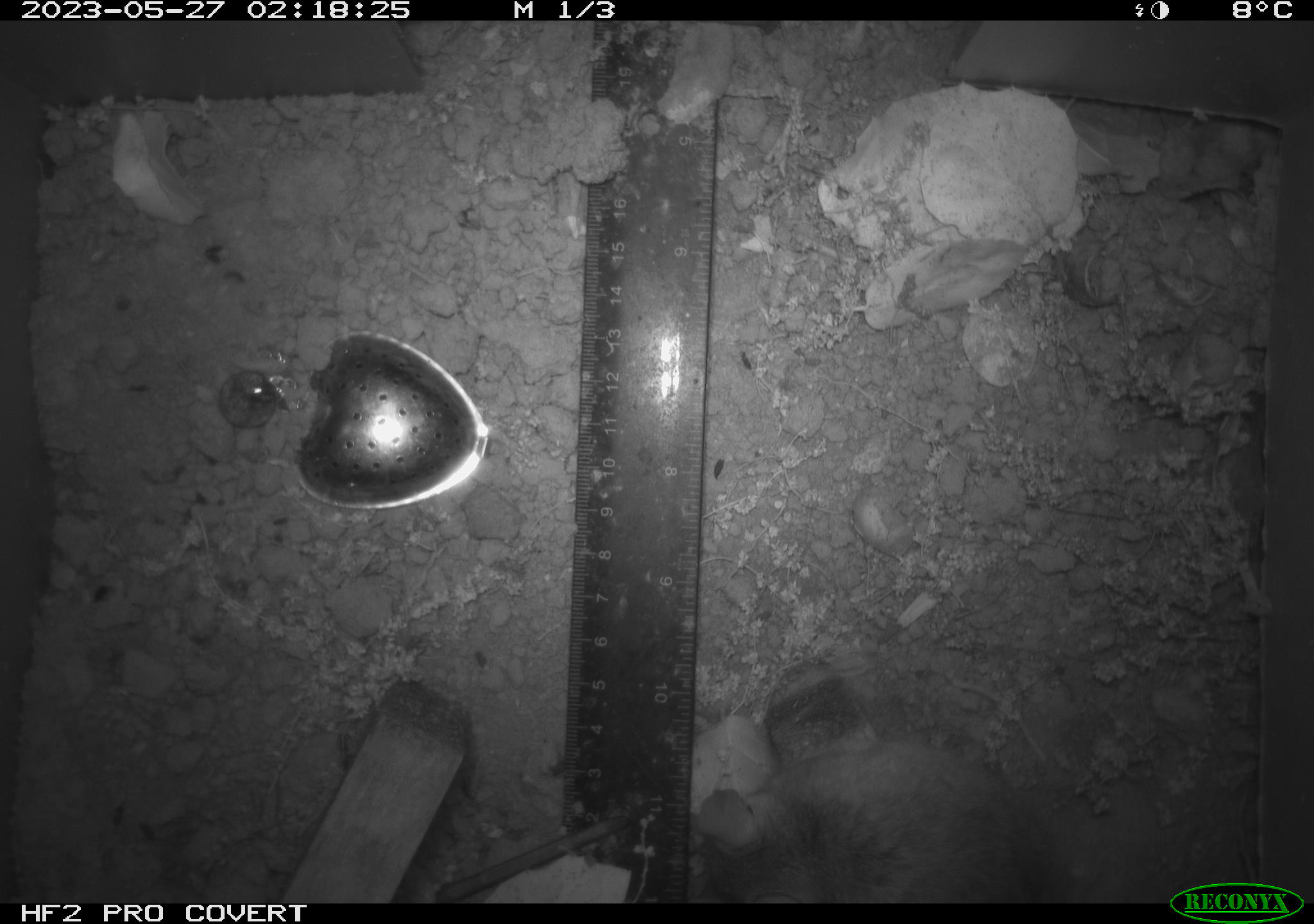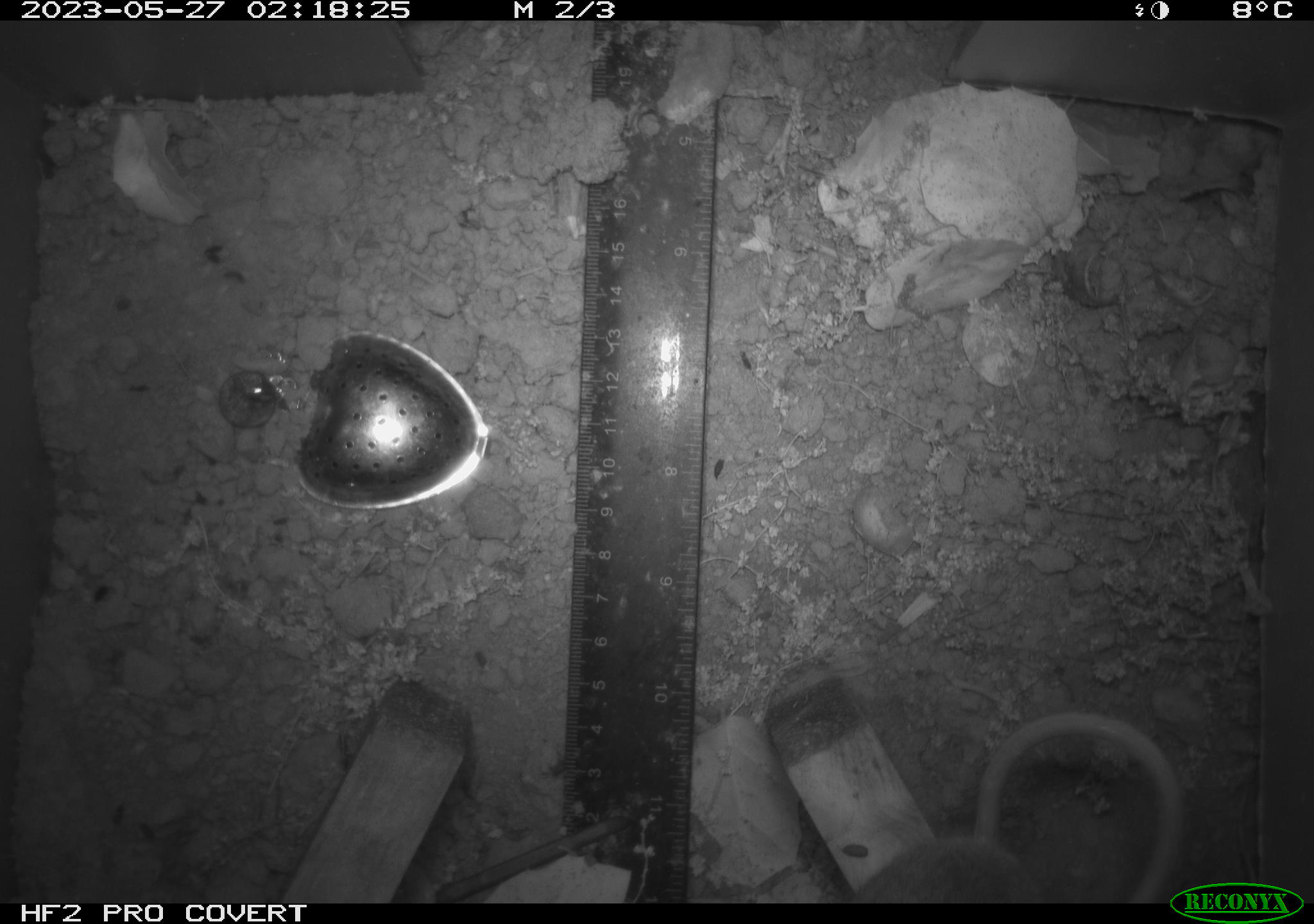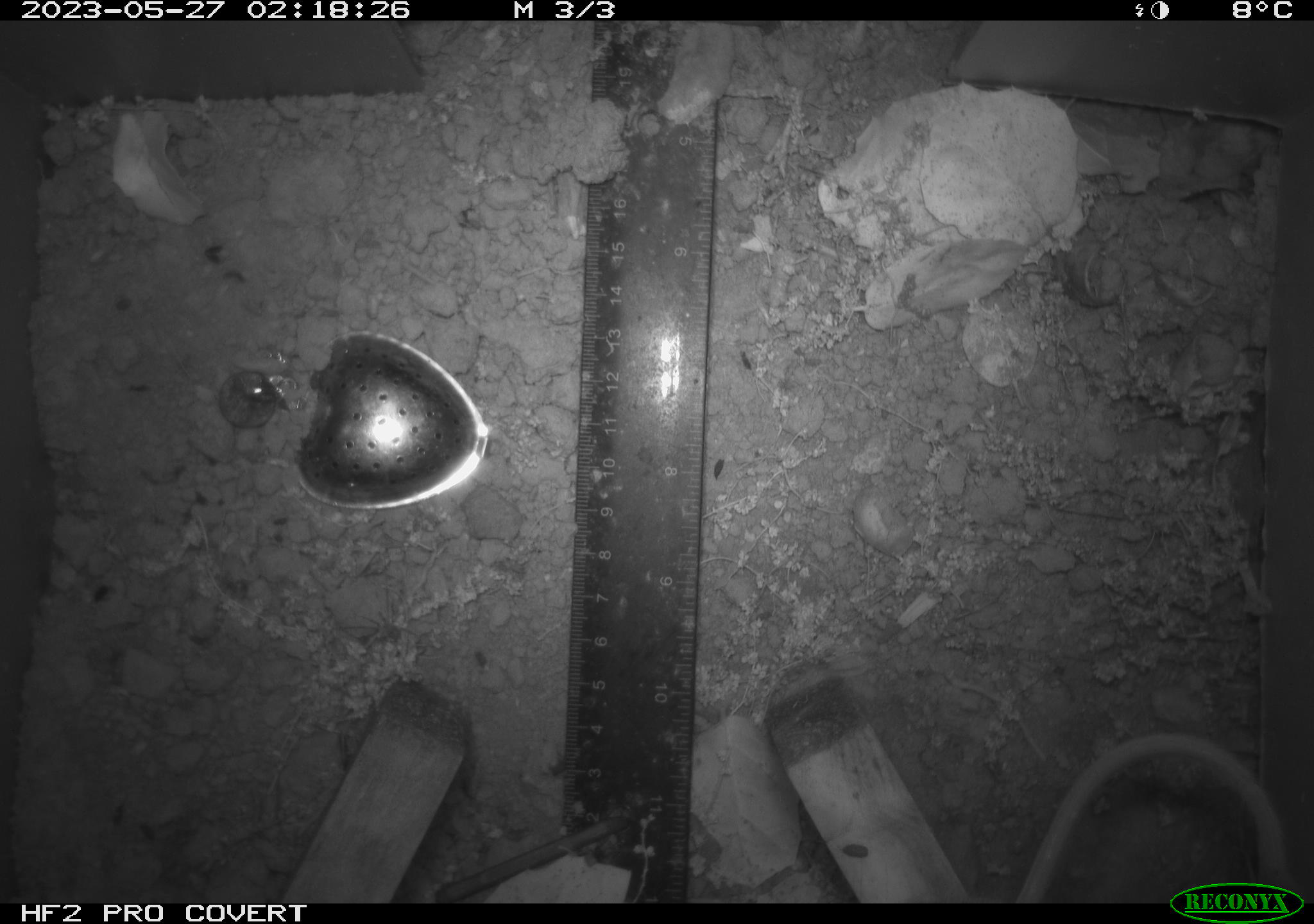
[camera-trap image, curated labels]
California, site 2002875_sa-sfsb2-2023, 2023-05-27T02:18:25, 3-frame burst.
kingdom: Animalia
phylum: Chordata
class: Mammalia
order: Rodentia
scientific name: Rodentia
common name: mouse species